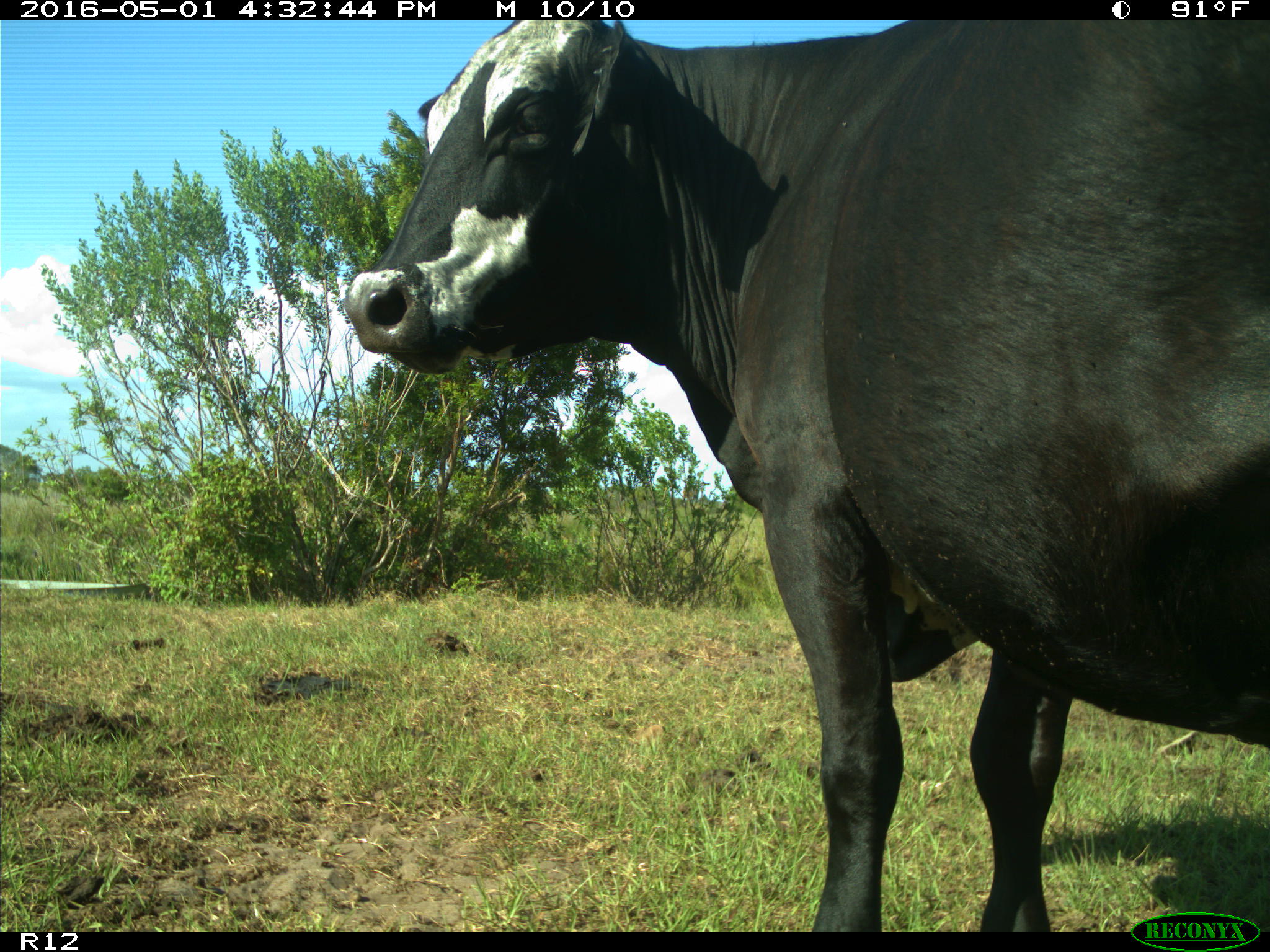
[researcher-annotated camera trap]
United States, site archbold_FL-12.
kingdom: Animalia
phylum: Chordata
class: Mammalia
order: Artiodactyla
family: Bovidae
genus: Bos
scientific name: Bos taurus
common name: domestic cow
Bos taurus (domestic cow).